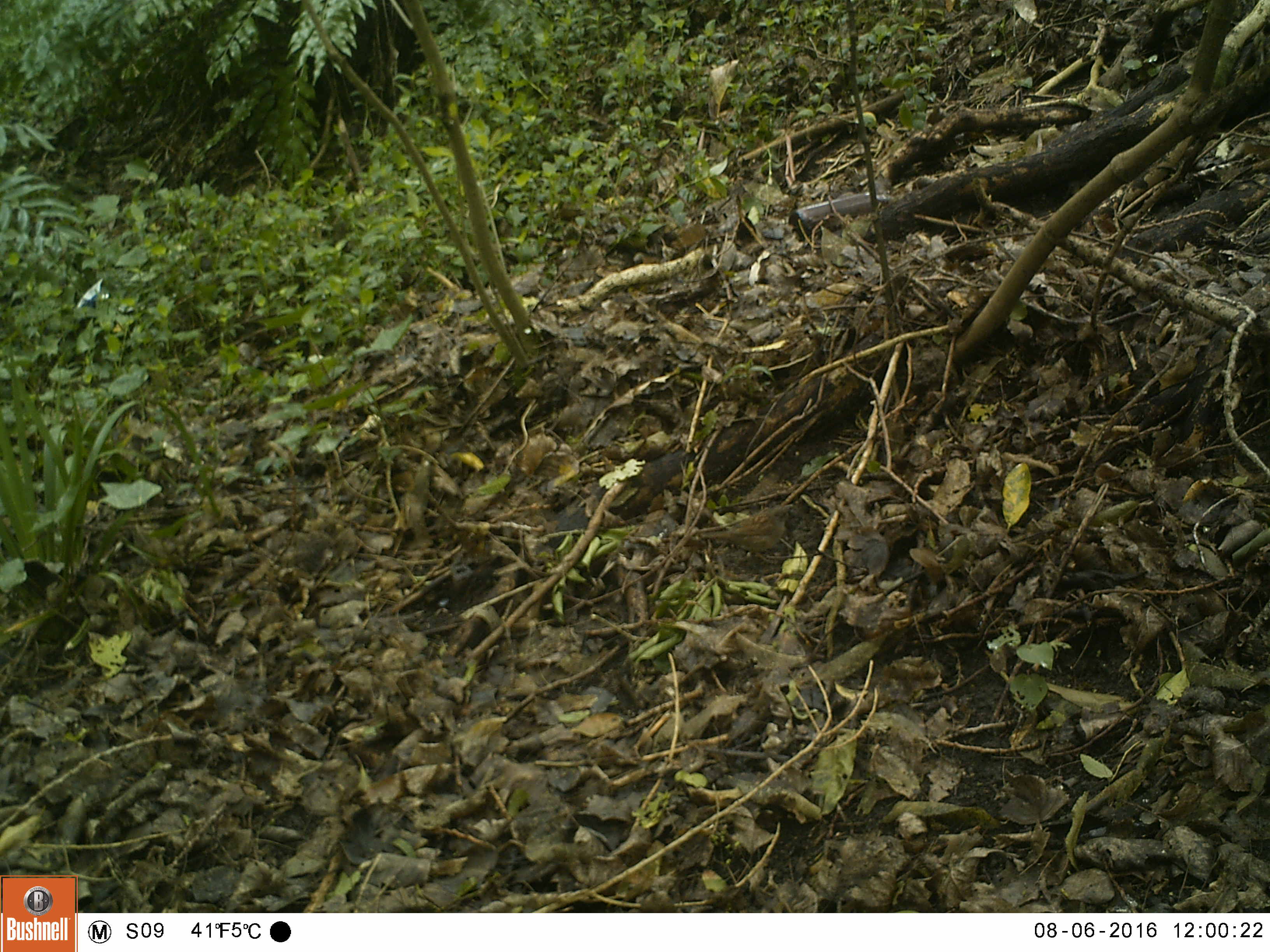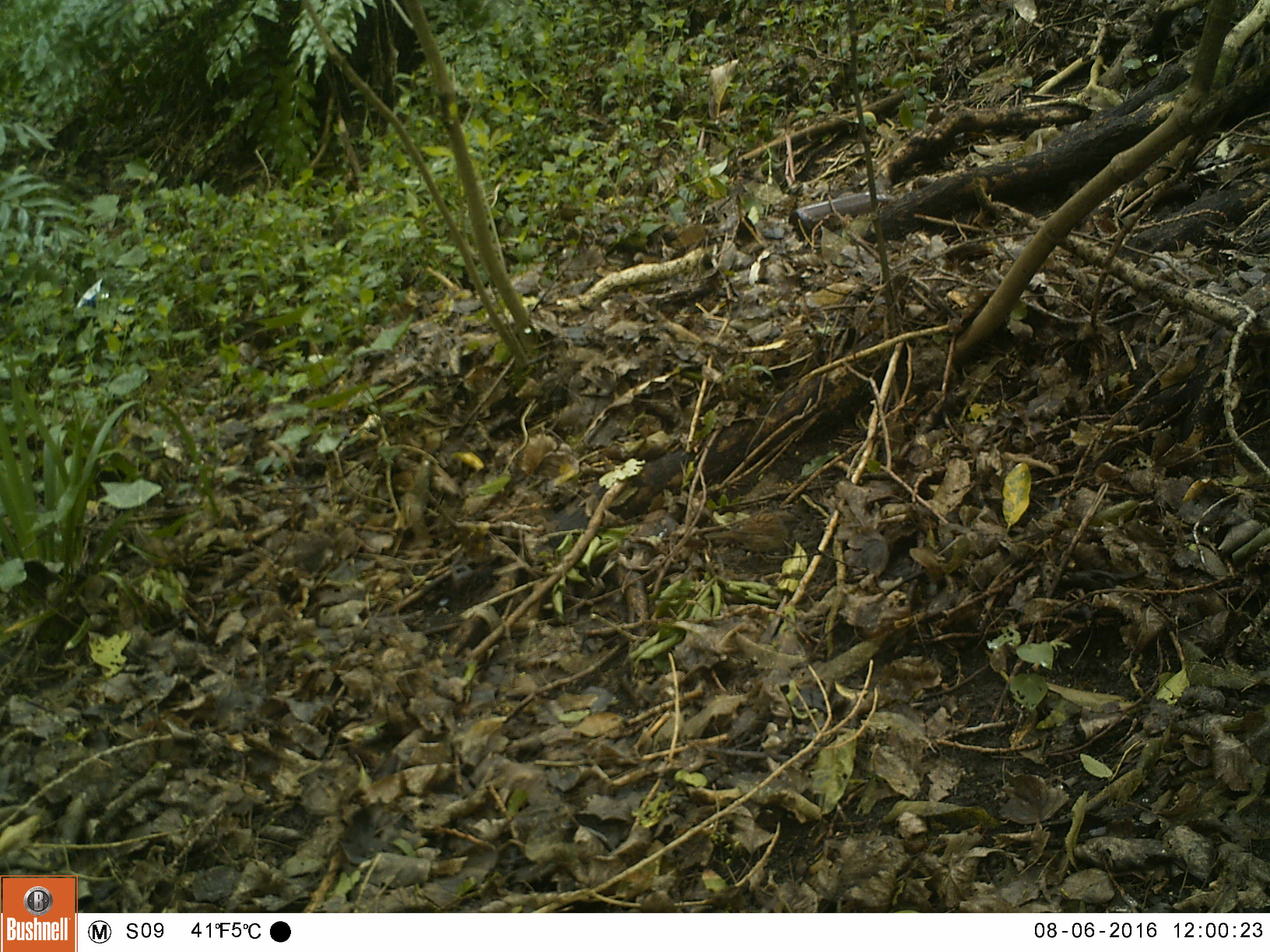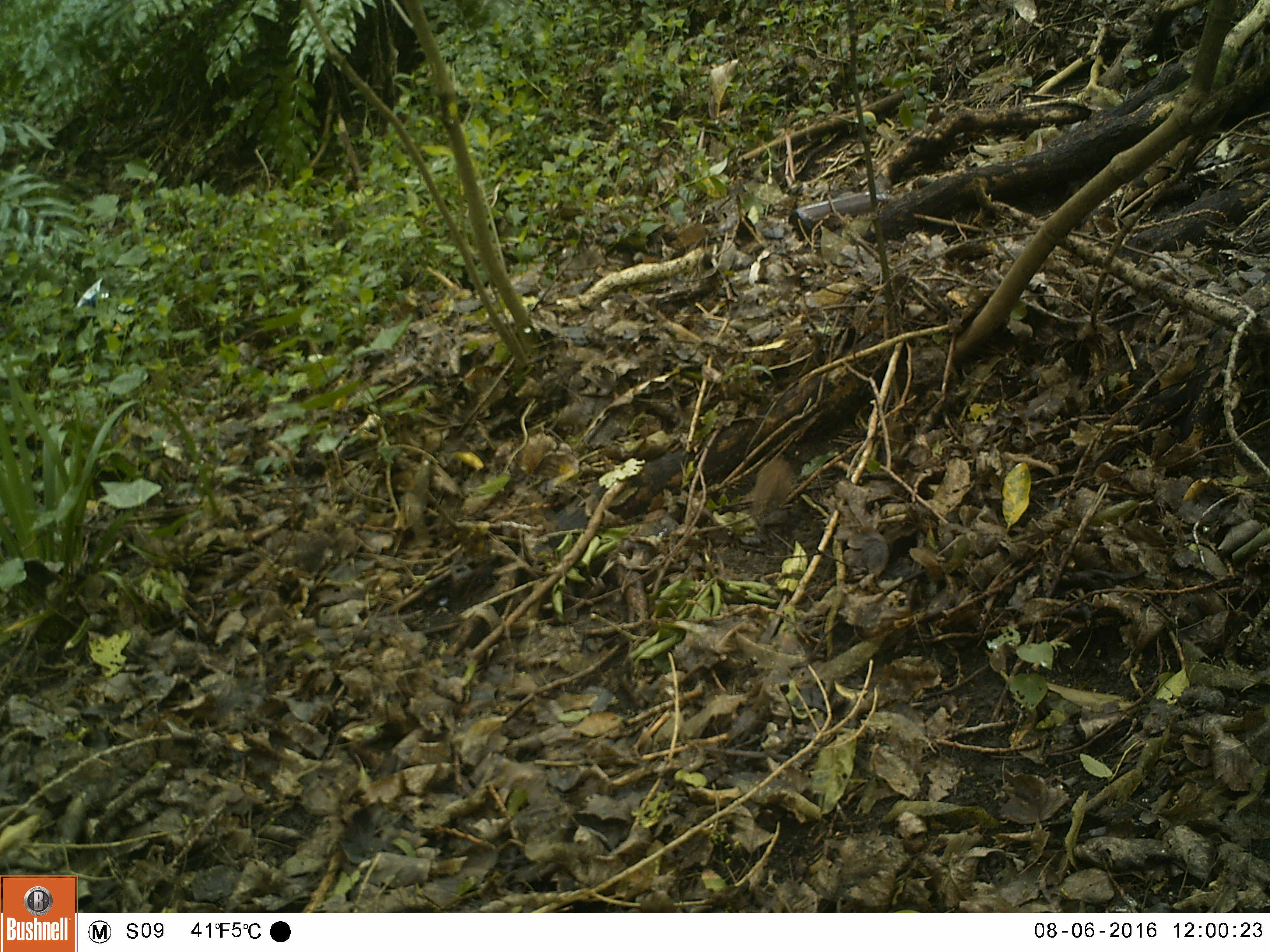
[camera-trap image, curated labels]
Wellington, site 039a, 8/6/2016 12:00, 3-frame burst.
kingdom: Animalia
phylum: Chordata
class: Aves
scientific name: Aves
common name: bird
Bird (Aves).